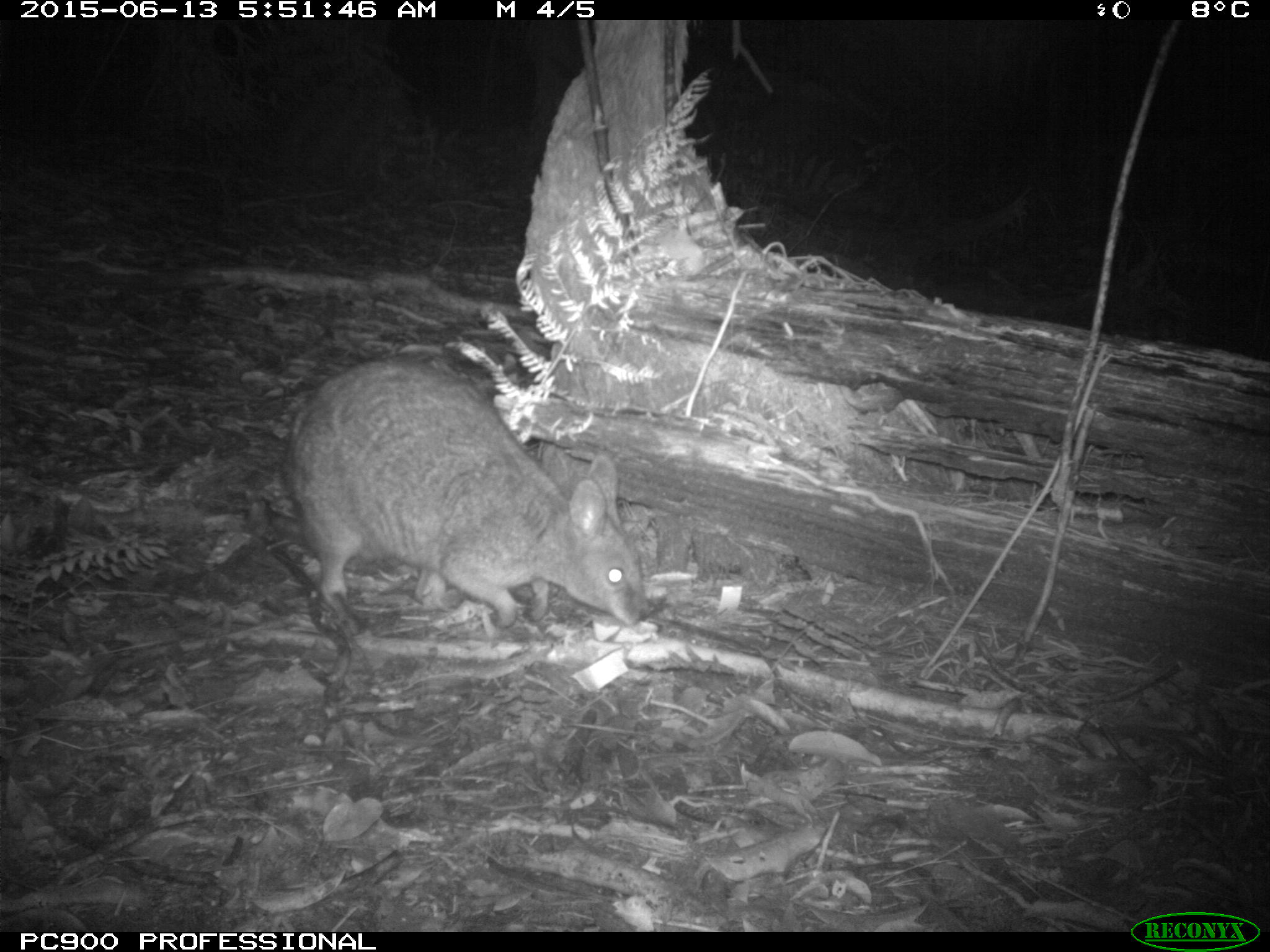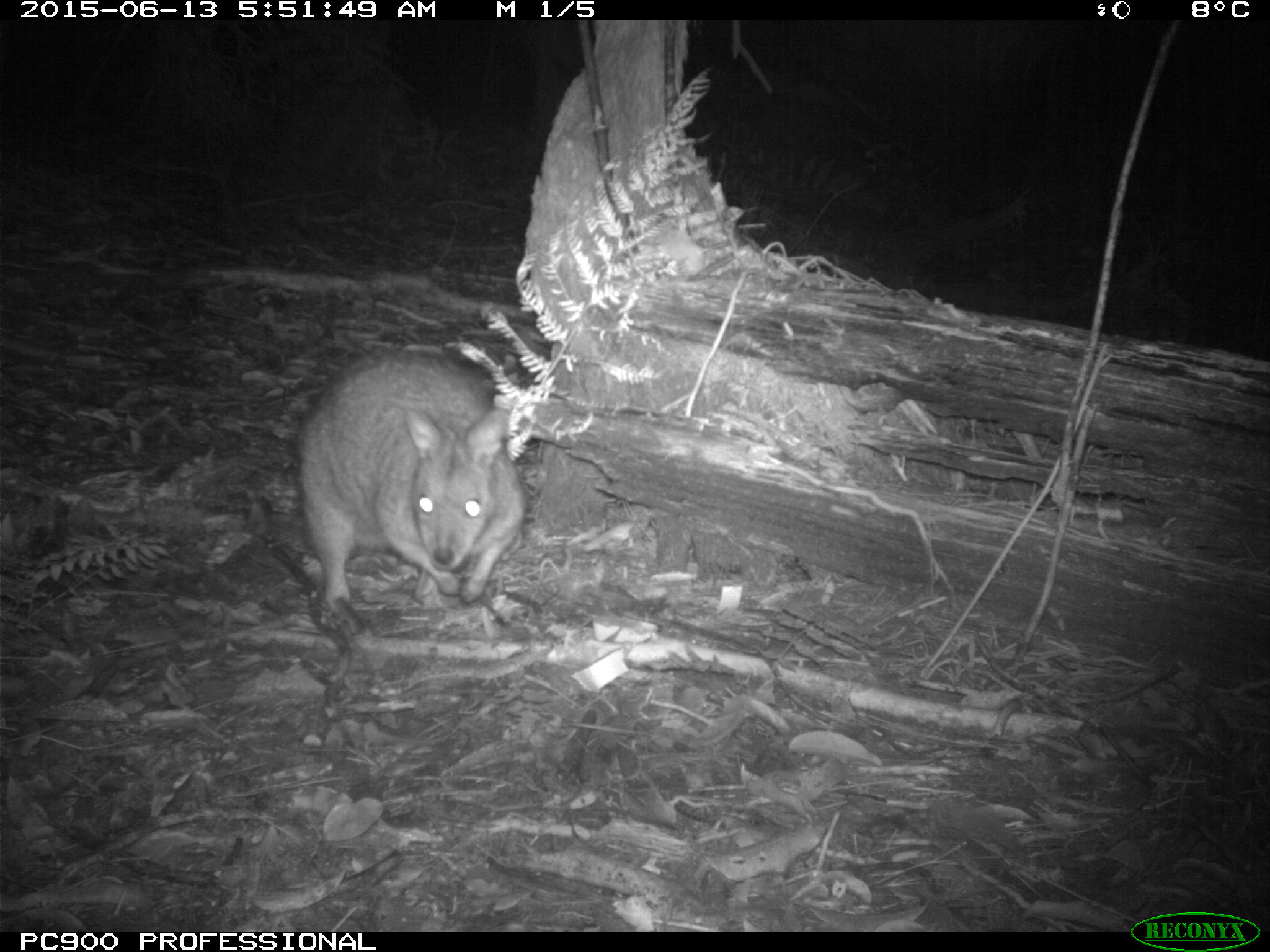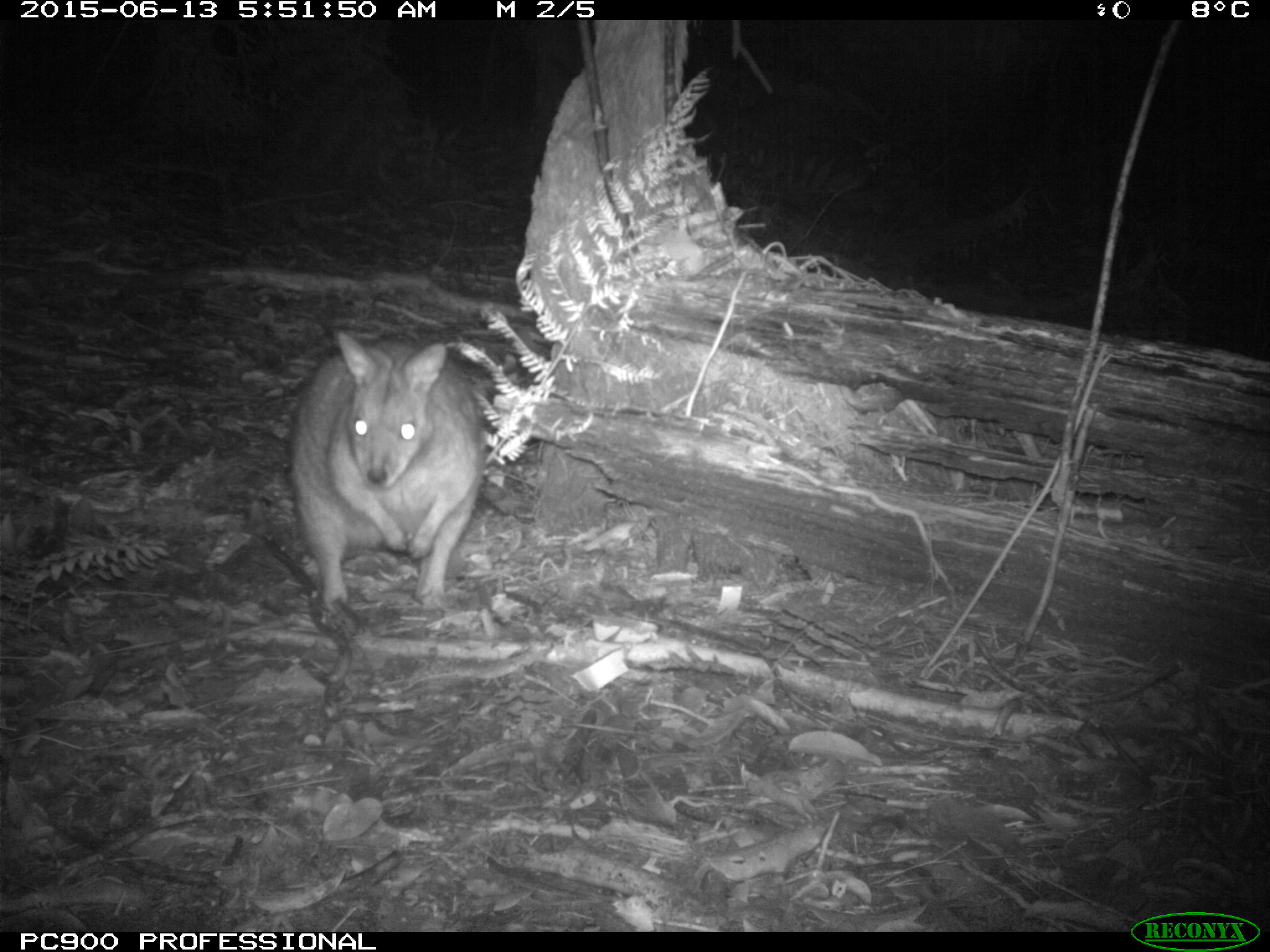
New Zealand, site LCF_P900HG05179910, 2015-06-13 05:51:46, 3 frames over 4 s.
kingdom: Animalia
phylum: Chordata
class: Mammalia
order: Diprotodontia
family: Macropodidae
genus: Notamacropus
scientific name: Notamacropus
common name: wallaby